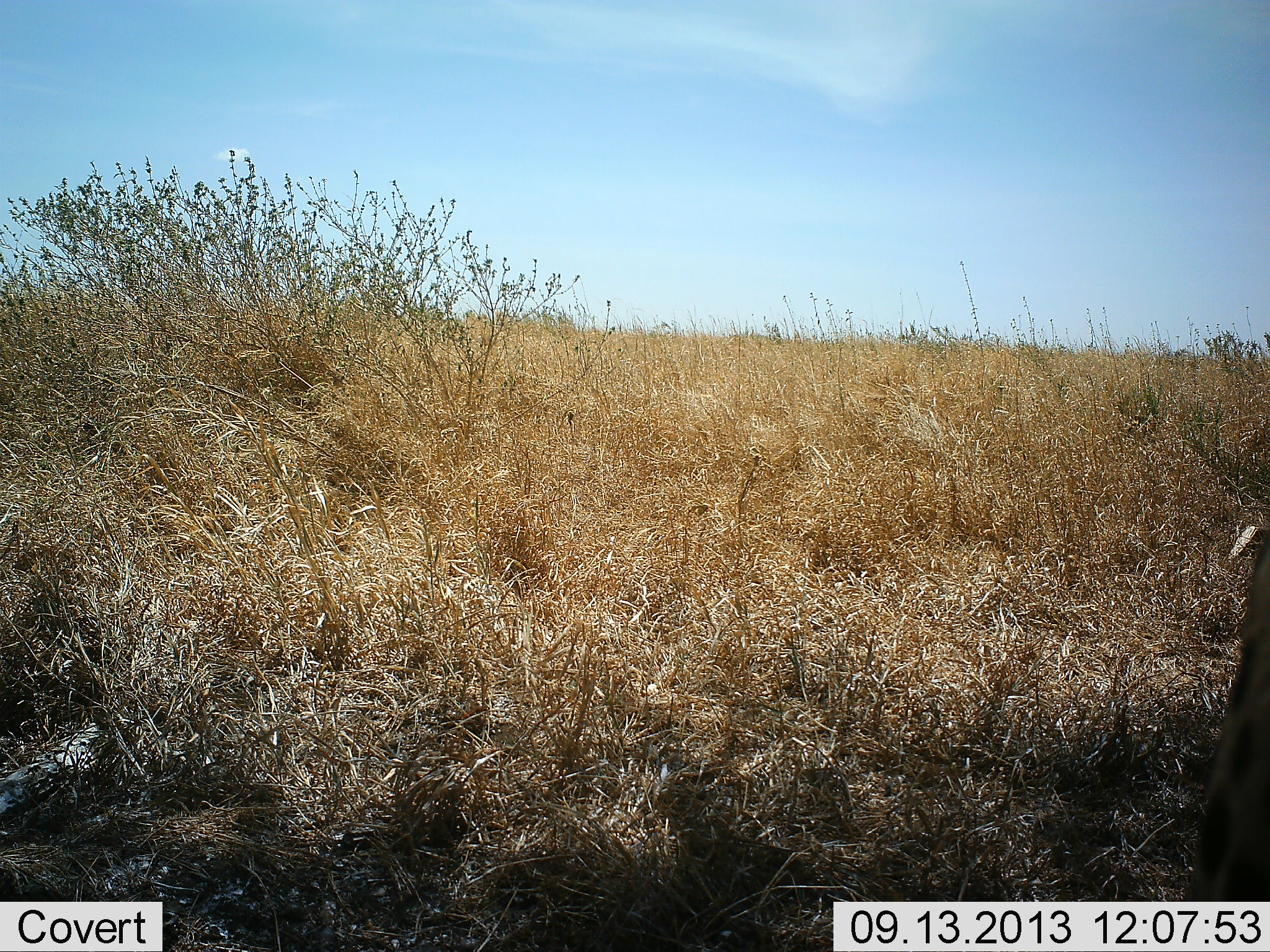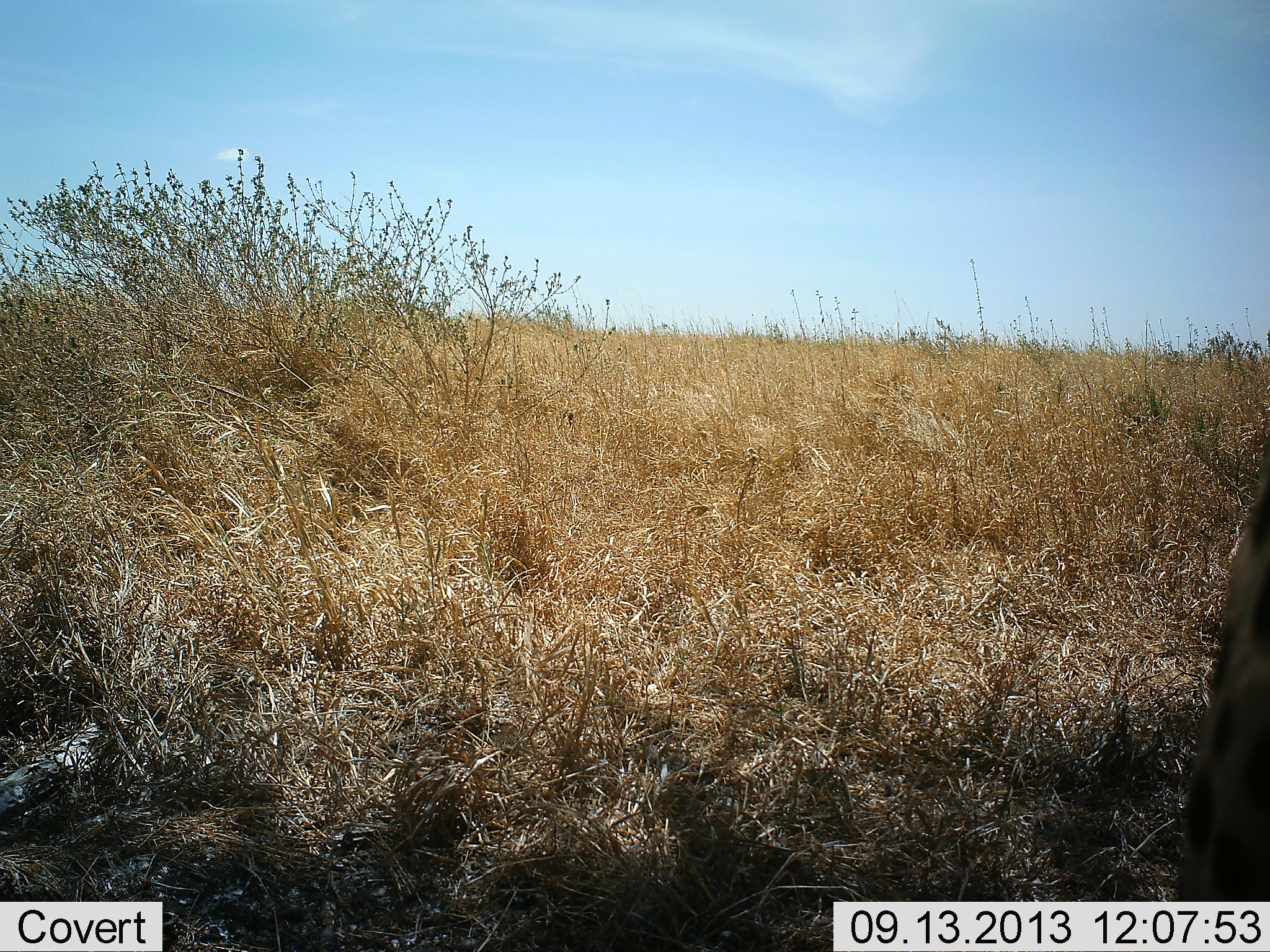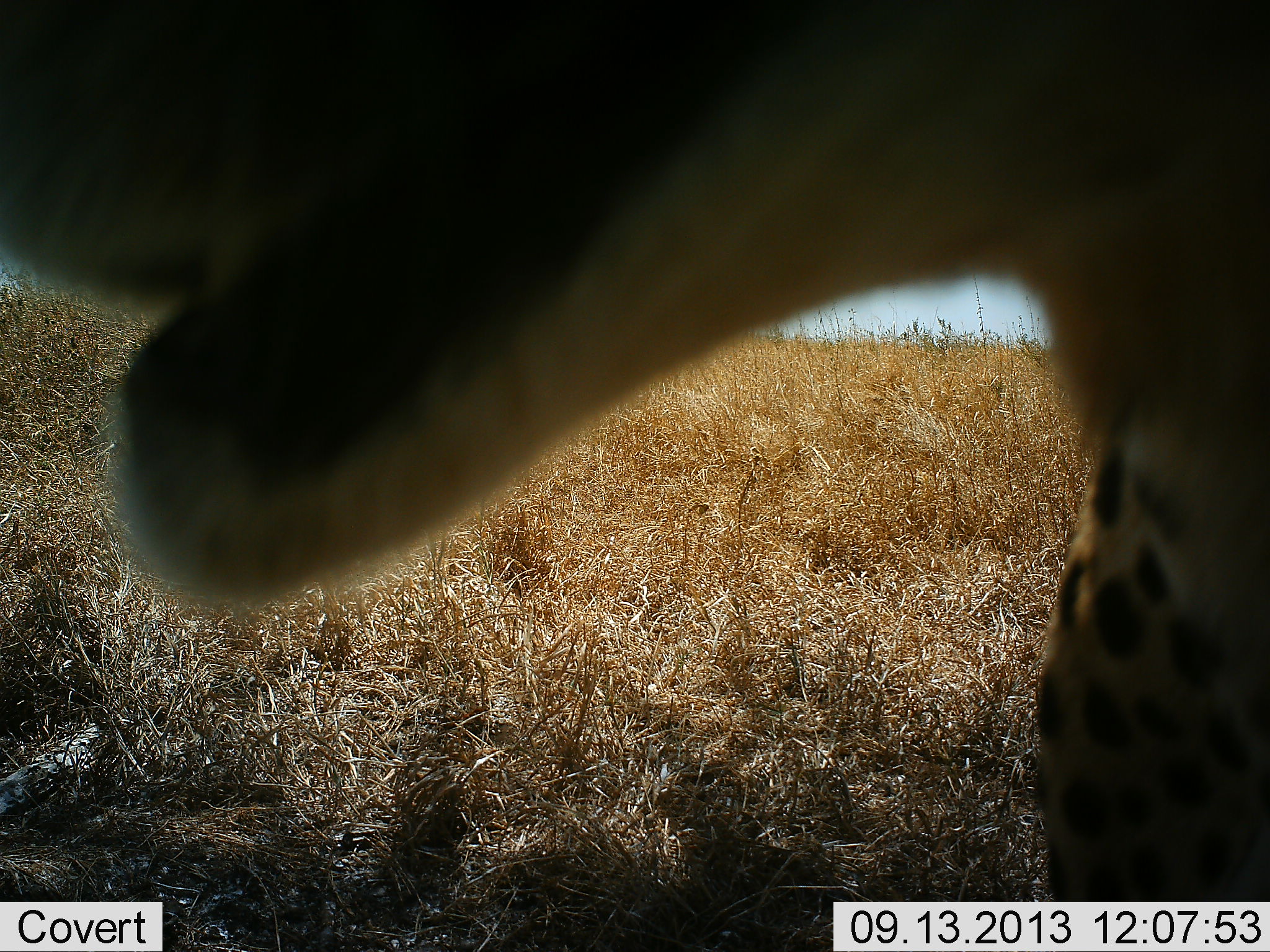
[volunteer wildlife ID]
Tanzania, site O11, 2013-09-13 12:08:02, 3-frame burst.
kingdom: Animalia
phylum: Chordata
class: Mammalia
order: Carnivora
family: Felidae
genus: Acinonyx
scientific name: Acinonyx jubatus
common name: cheetah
Cheetah (Acinonyx jubatus), count 1. Behavior (volunteer vote fractions): standing 50%, resting 14%, moving 36%, interacting 14%. Young present (vote fraction): 0%. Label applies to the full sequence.